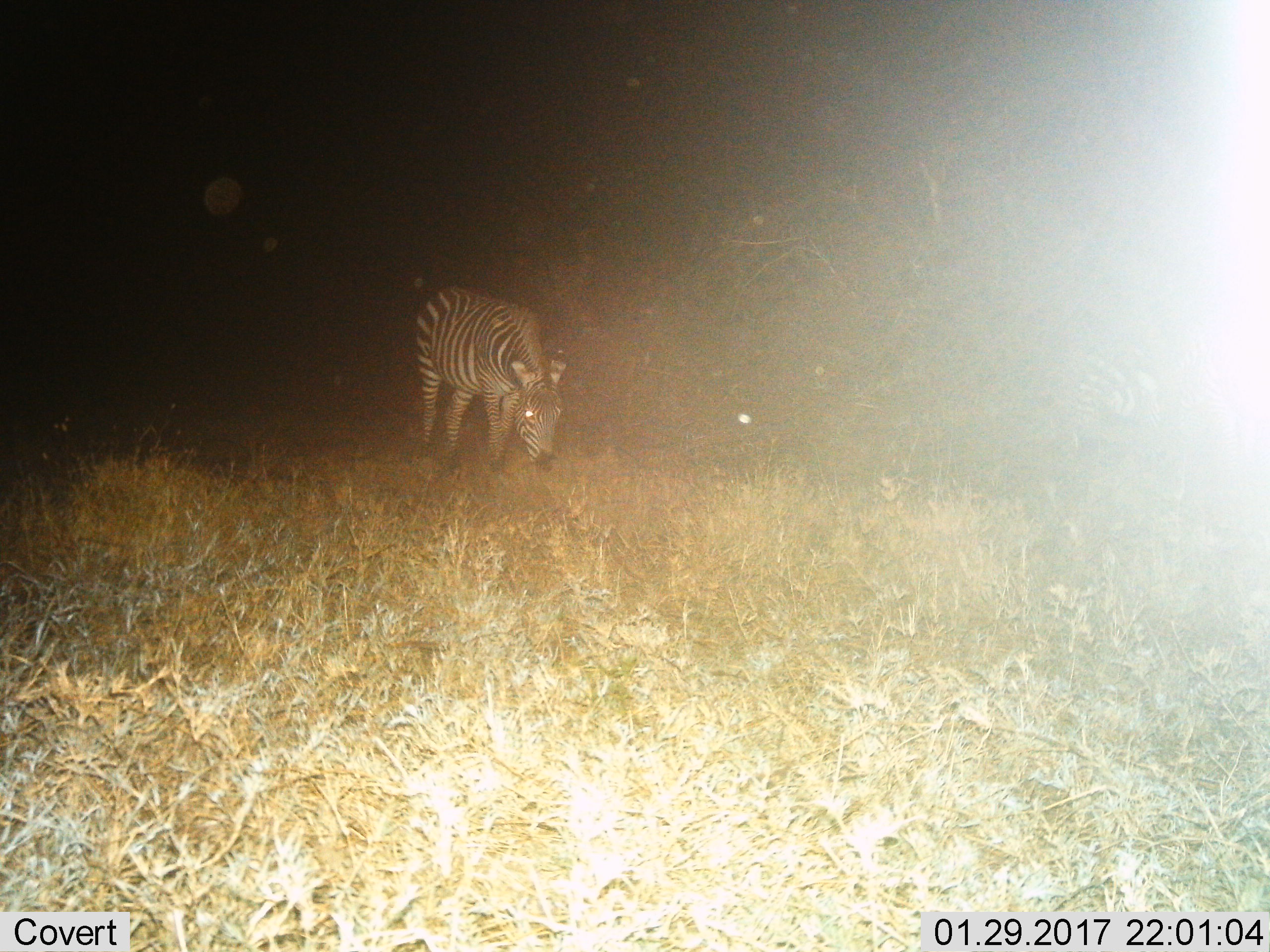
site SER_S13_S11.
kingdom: Animalia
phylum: Chordata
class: Mammalia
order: Perissodactyla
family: Equidae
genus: Equus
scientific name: Equus quagga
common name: plains zebra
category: zebraplains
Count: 1.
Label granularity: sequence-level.